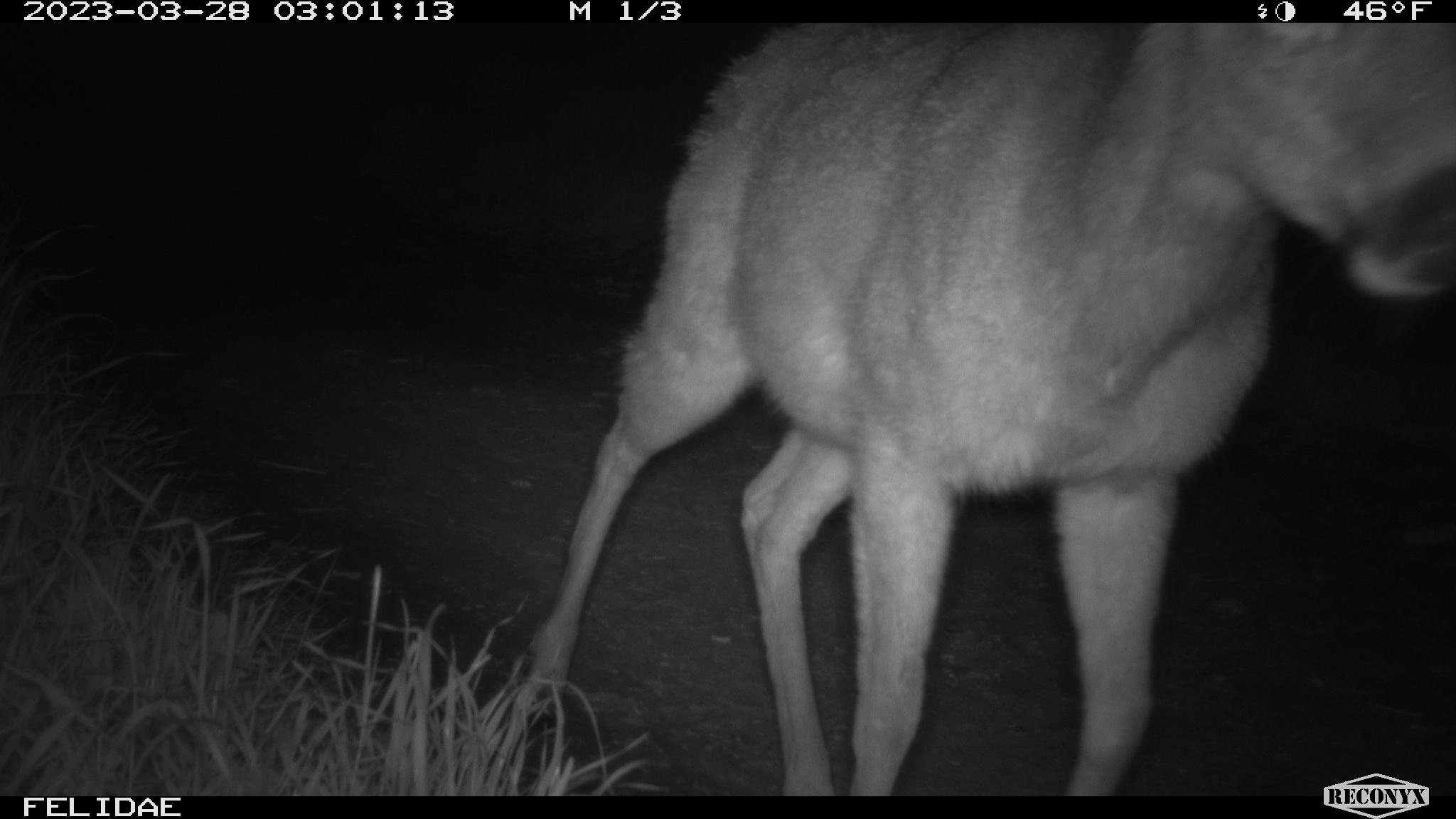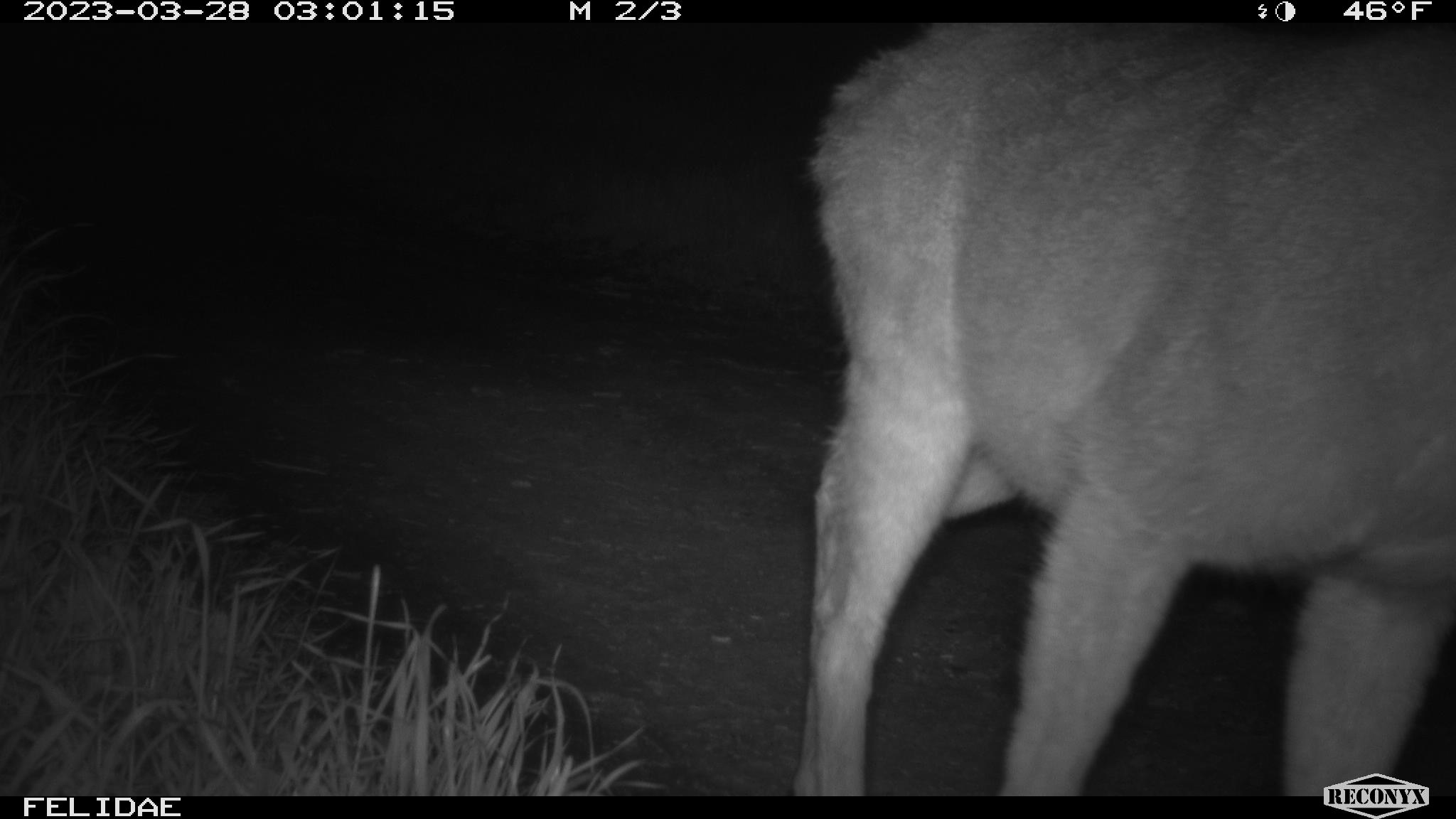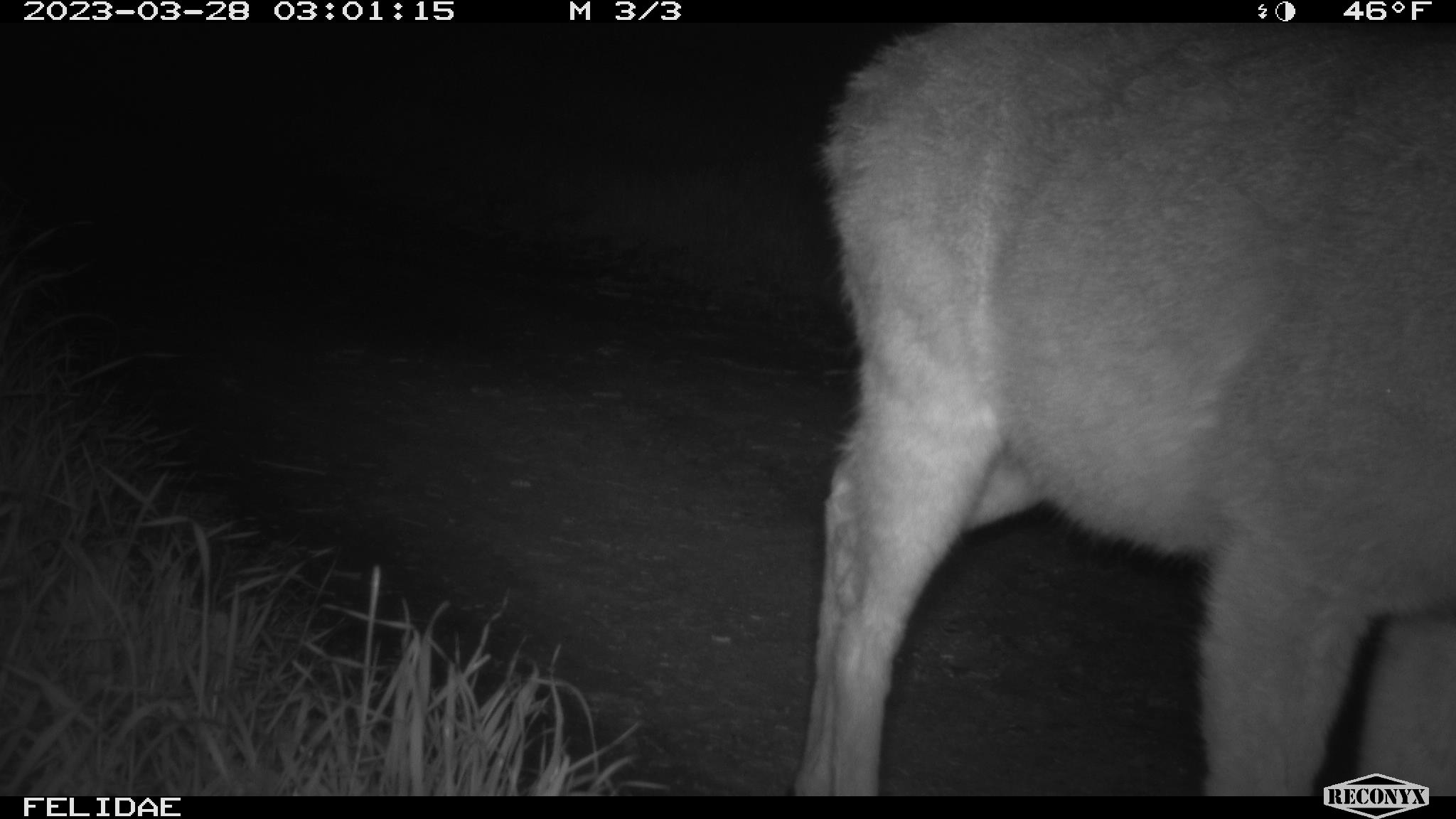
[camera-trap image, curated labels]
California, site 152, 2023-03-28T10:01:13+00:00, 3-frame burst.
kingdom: Animalia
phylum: Chordata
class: Mammalia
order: Artiodactyla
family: Cervidae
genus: Odocoileus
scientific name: Odocoileus hemionus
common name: mule deer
Mule deer (Odocoileus hemionus).